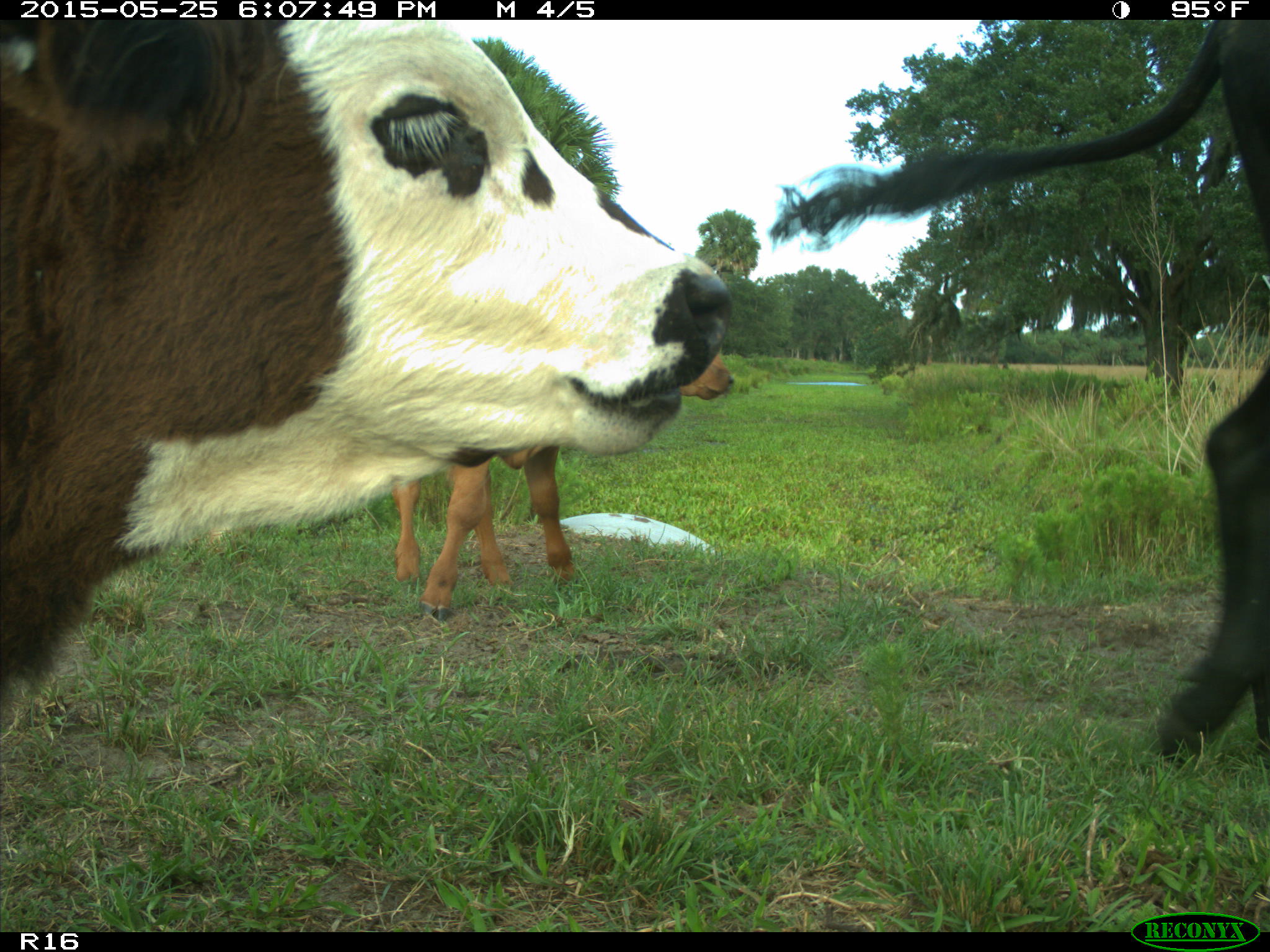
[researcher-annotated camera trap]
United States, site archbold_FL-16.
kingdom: Animalia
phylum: Chordata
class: Mammalia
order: Artiodactyla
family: Bovidae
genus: Bos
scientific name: Bos taurus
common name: domestic cow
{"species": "Bos taurus (domestic cow)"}